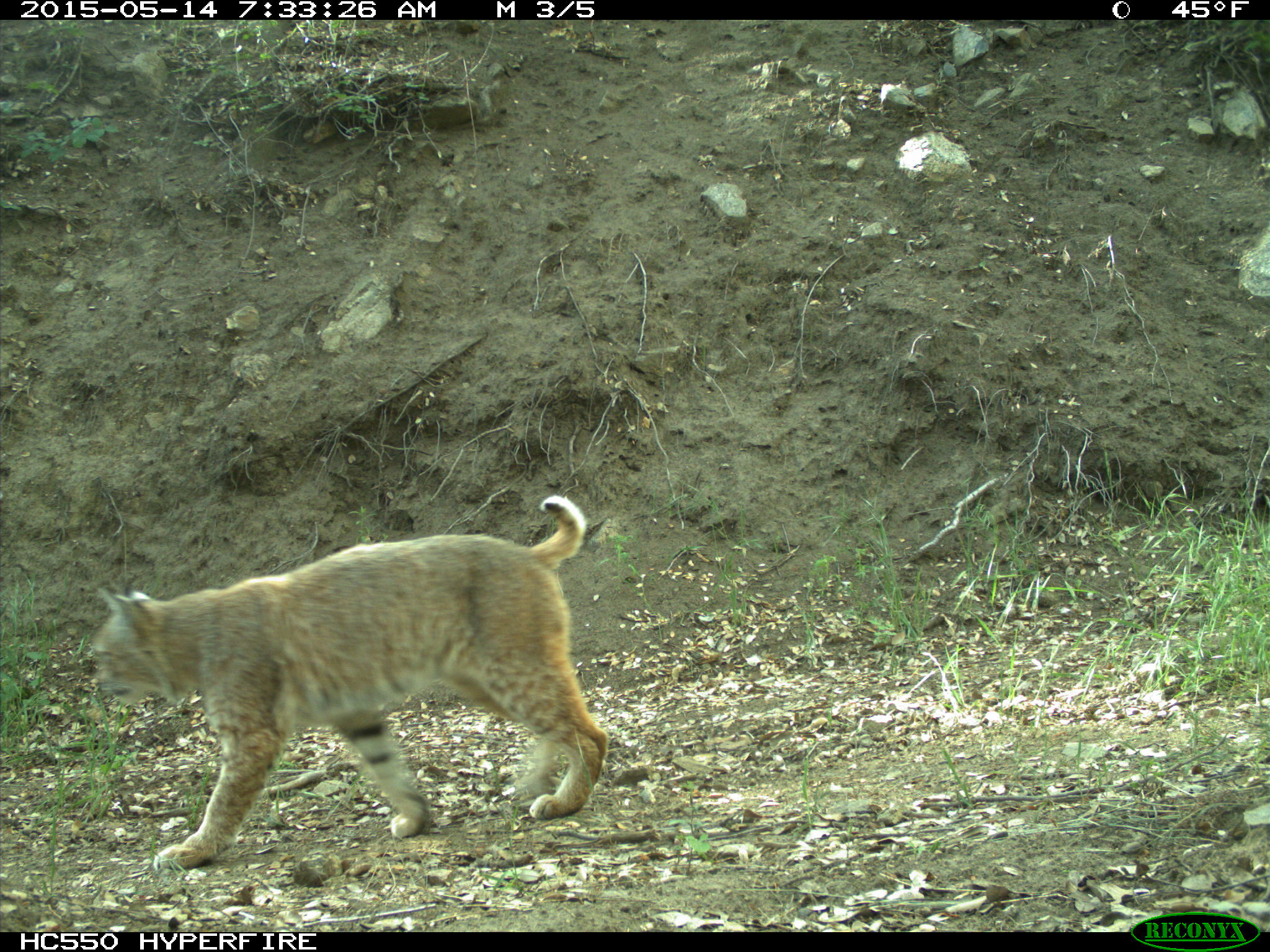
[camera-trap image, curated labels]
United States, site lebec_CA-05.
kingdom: Animalia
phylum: Chordata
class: Mammalia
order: Carnivora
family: Felidae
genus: Lynx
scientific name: Lynx rufus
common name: bobcat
Lynx rufus (bobcat).